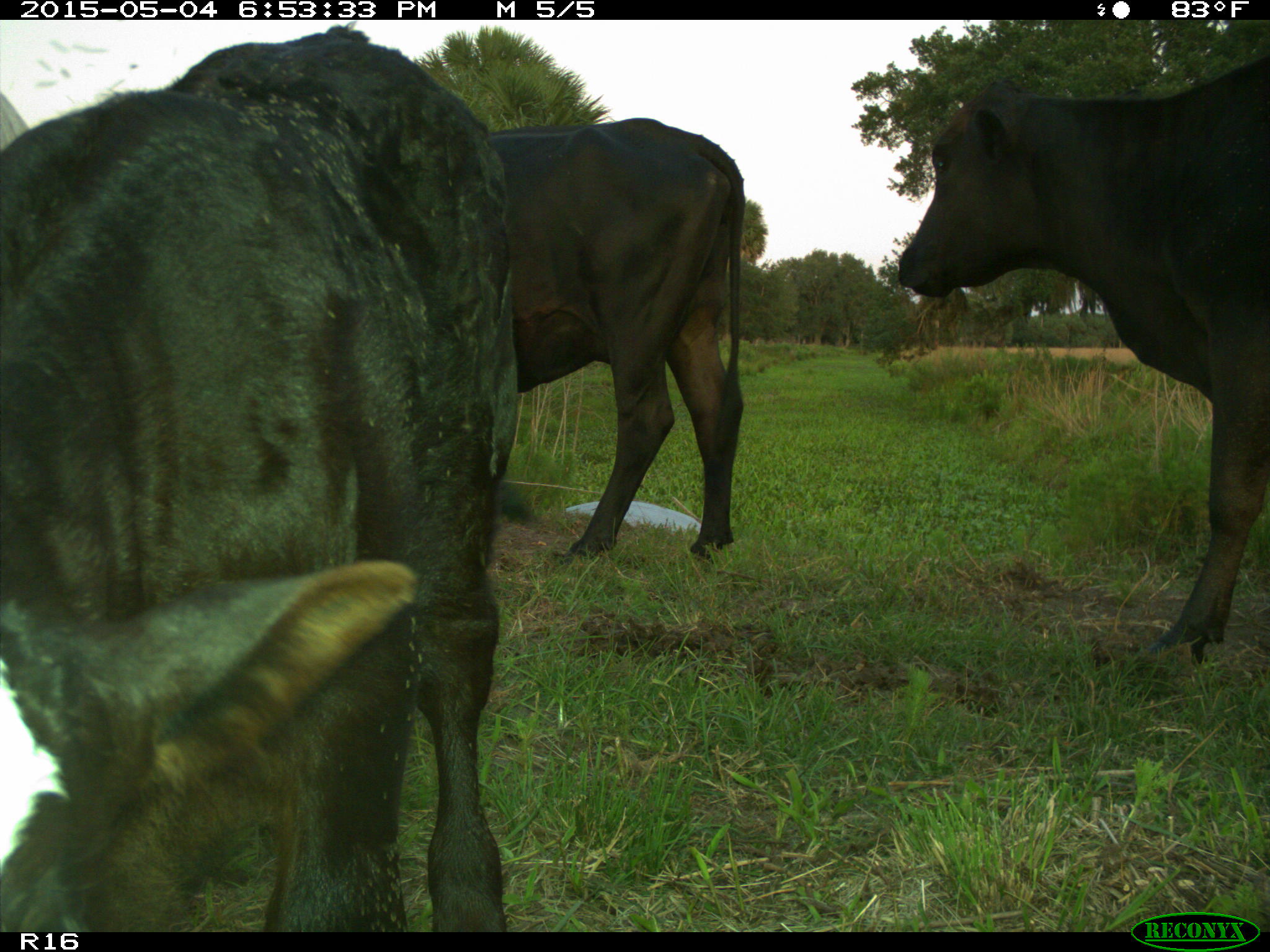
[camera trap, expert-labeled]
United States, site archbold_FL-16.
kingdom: Animalia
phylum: Chordata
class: Mammalia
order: Artiodactyla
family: Bovidae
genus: Bos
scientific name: Bos taurus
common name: domestic cow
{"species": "Bos taurus (domestic cow)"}